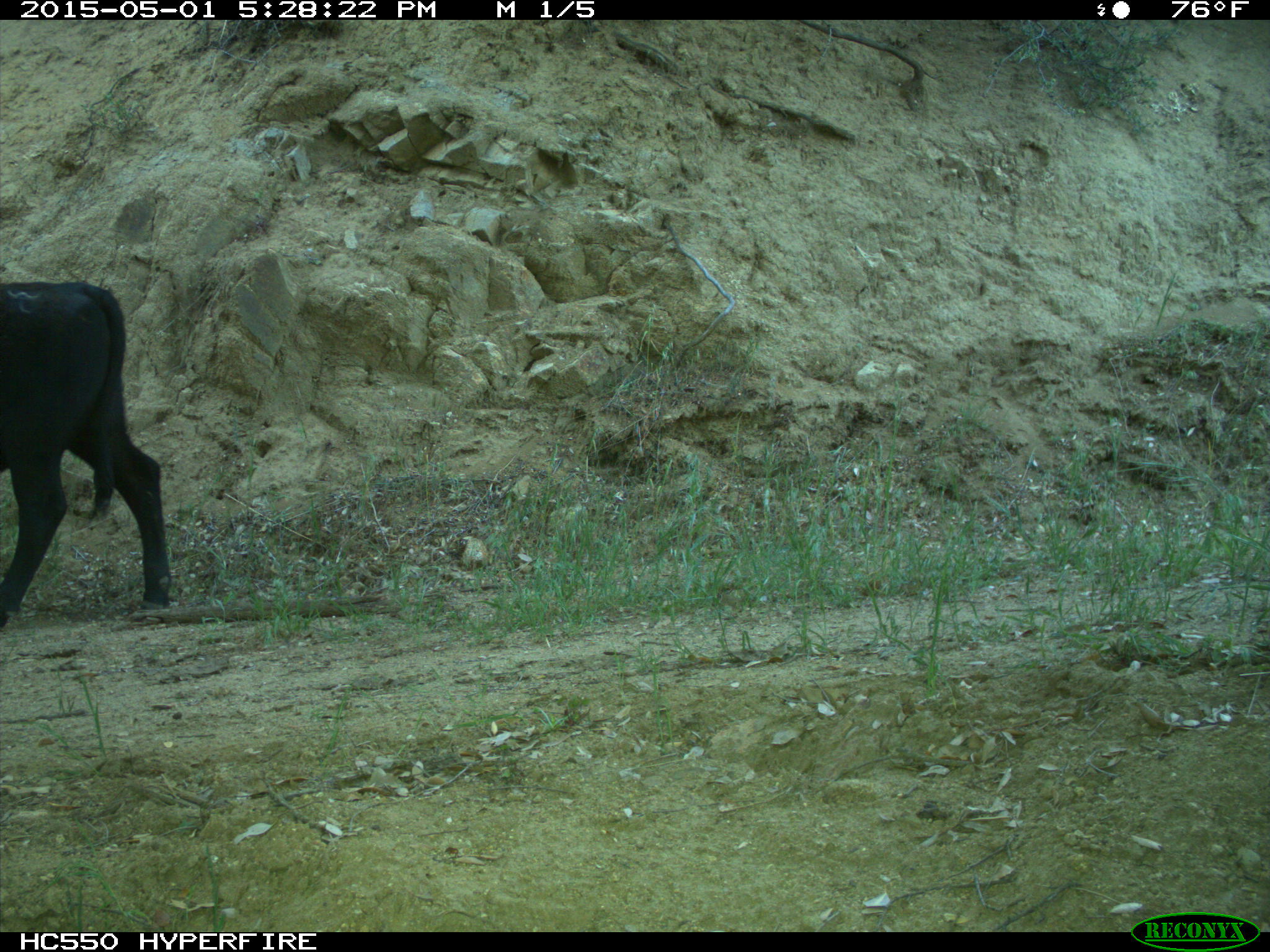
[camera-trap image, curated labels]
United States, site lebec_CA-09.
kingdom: Animalia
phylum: Chordata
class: Mammalia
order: Artiodactyla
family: Bovidae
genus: Bos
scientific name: Bos taurus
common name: domestic cow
Bos taurus (domestic cow).